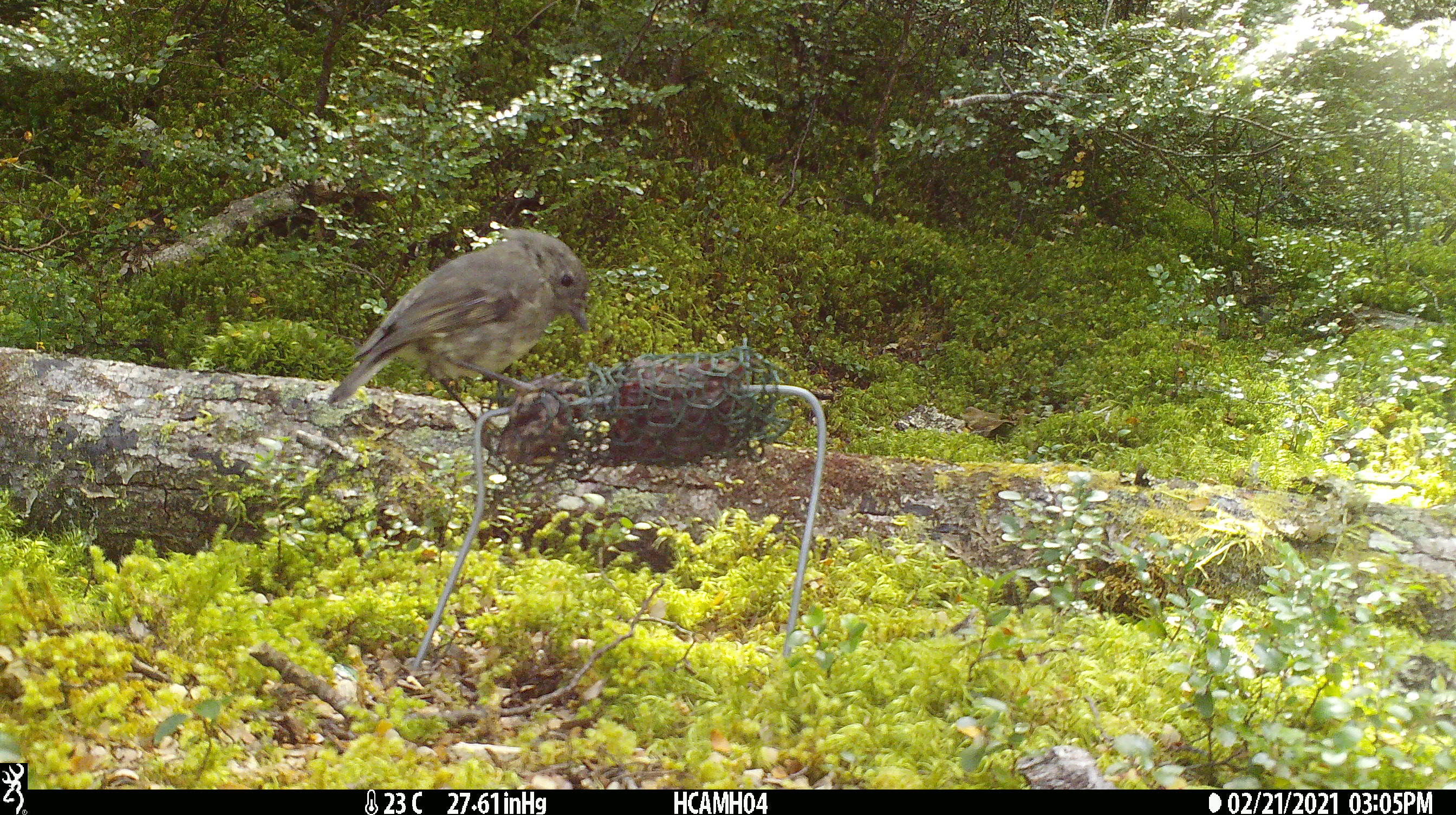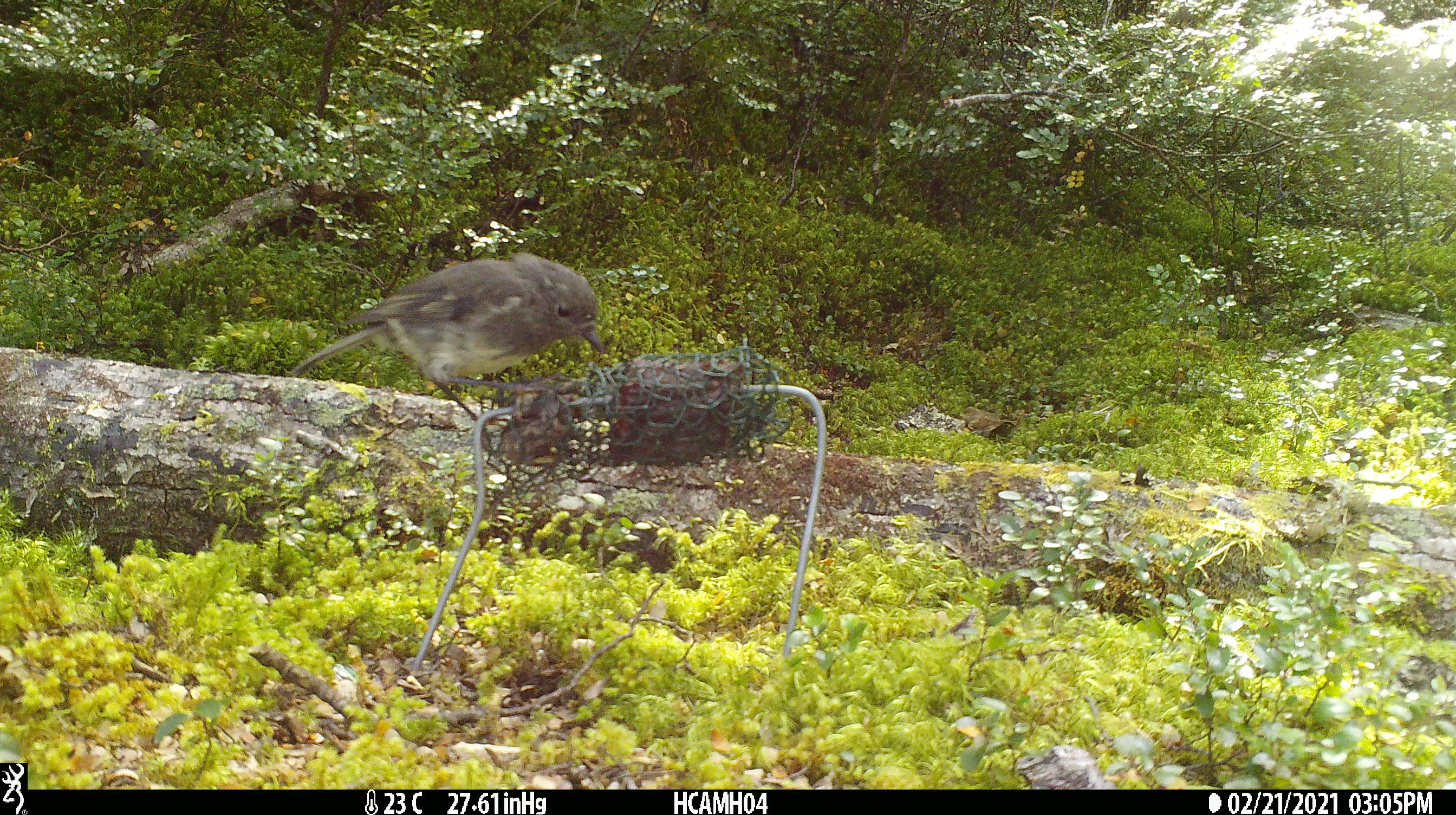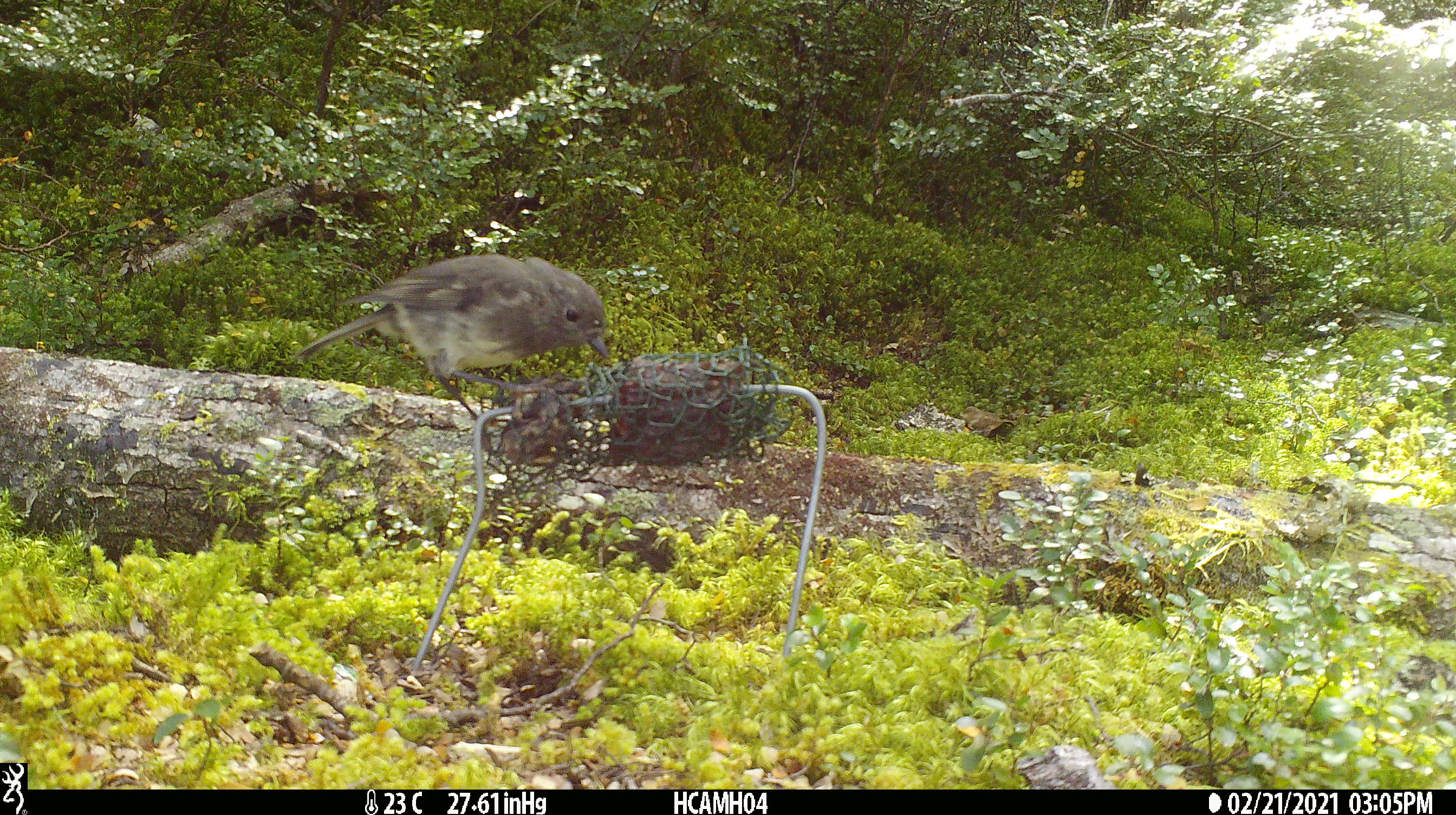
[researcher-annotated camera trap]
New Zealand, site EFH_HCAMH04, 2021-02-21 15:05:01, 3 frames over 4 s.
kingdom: Animalia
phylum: Chordata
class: Aves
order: Passeriformes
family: Petroicidae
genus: Petroica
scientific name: Petroica australis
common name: new zealand robin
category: robin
Robin (new zealand robin) (Petroica australis).